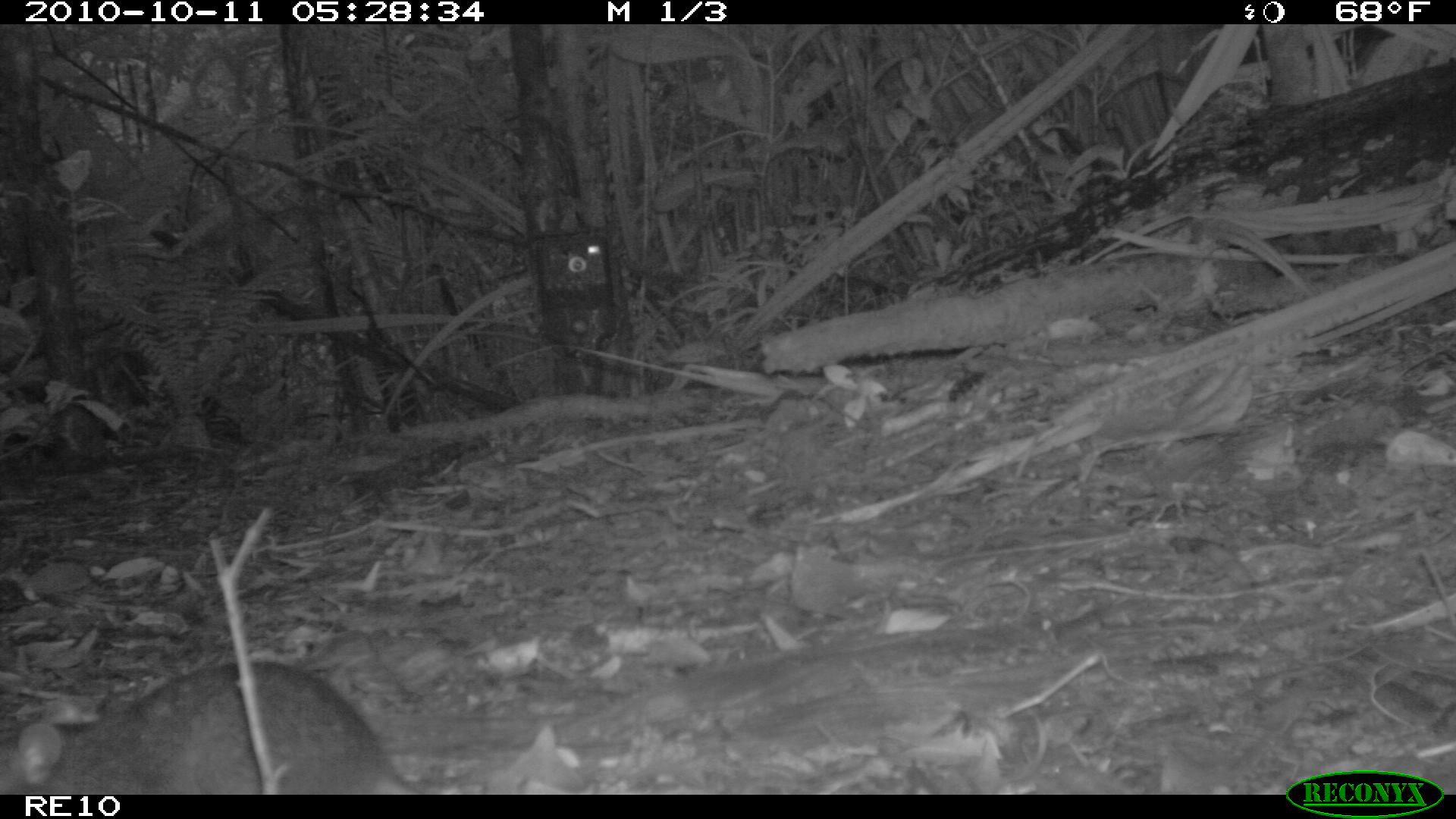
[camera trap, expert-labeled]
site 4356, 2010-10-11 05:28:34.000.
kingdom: Animalia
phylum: Chordata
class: Mammalia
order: Rodentia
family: Muridae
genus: Rattus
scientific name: Rattus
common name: rodent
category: unknown rat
Unknown rat (rodent) (Rattus), count 1.